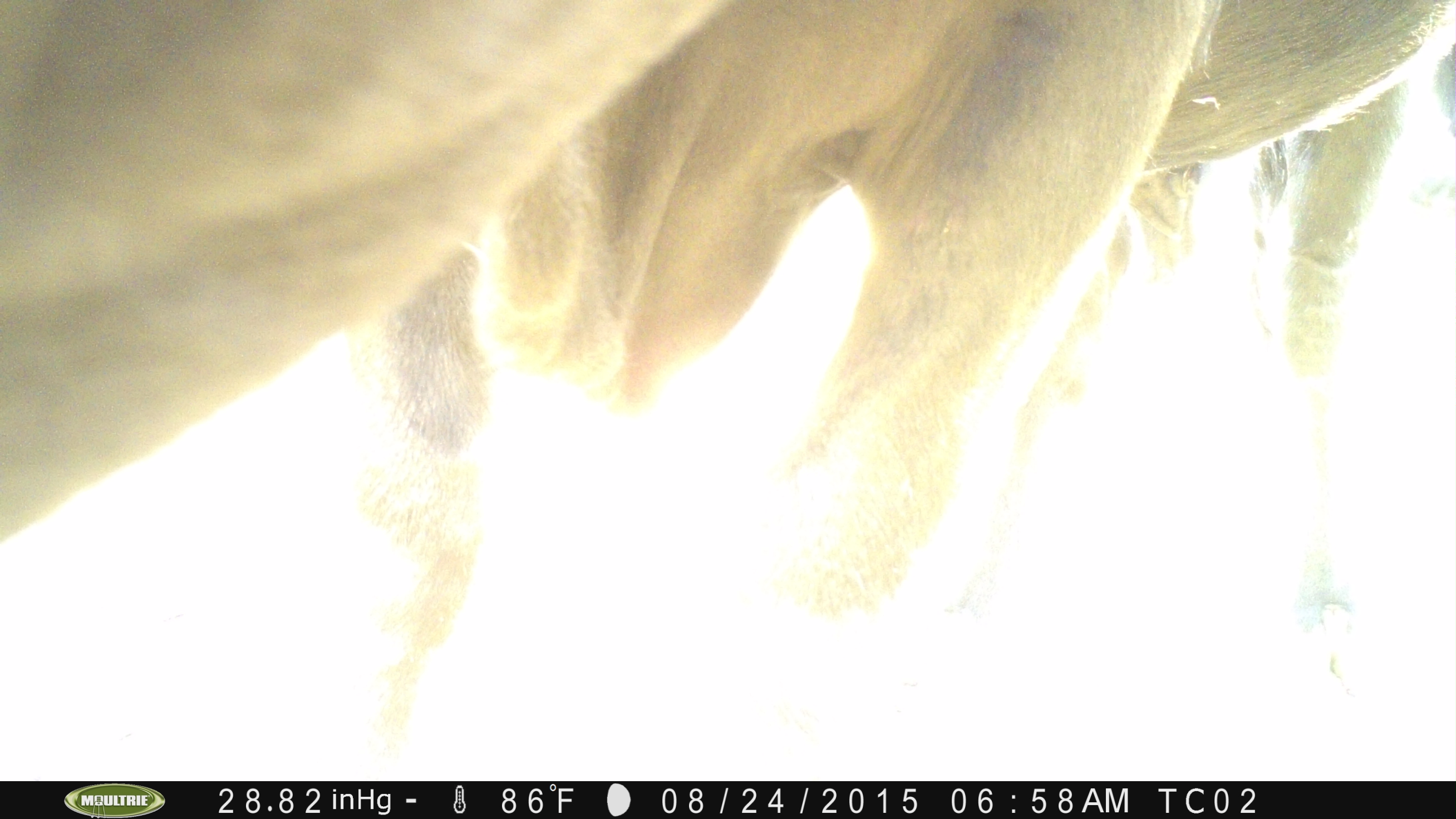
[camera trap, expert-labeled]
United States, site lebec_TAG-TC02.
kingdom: Animalia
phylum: Chordata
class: Mammalia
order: Artiodactyla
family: Bovidae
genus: Bos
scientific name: Bos taurus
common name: domestic cow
Bos taurus (domestic cow).